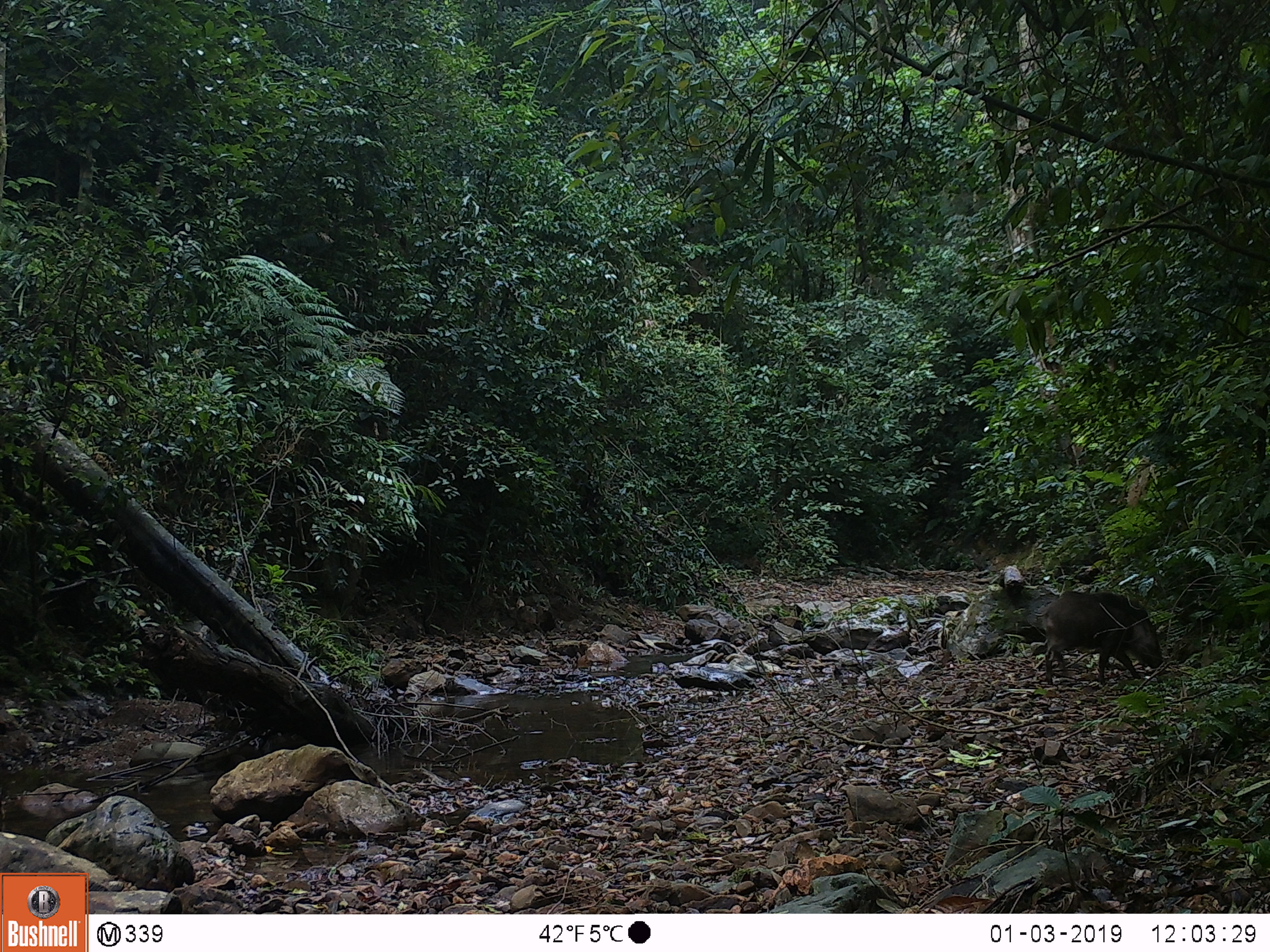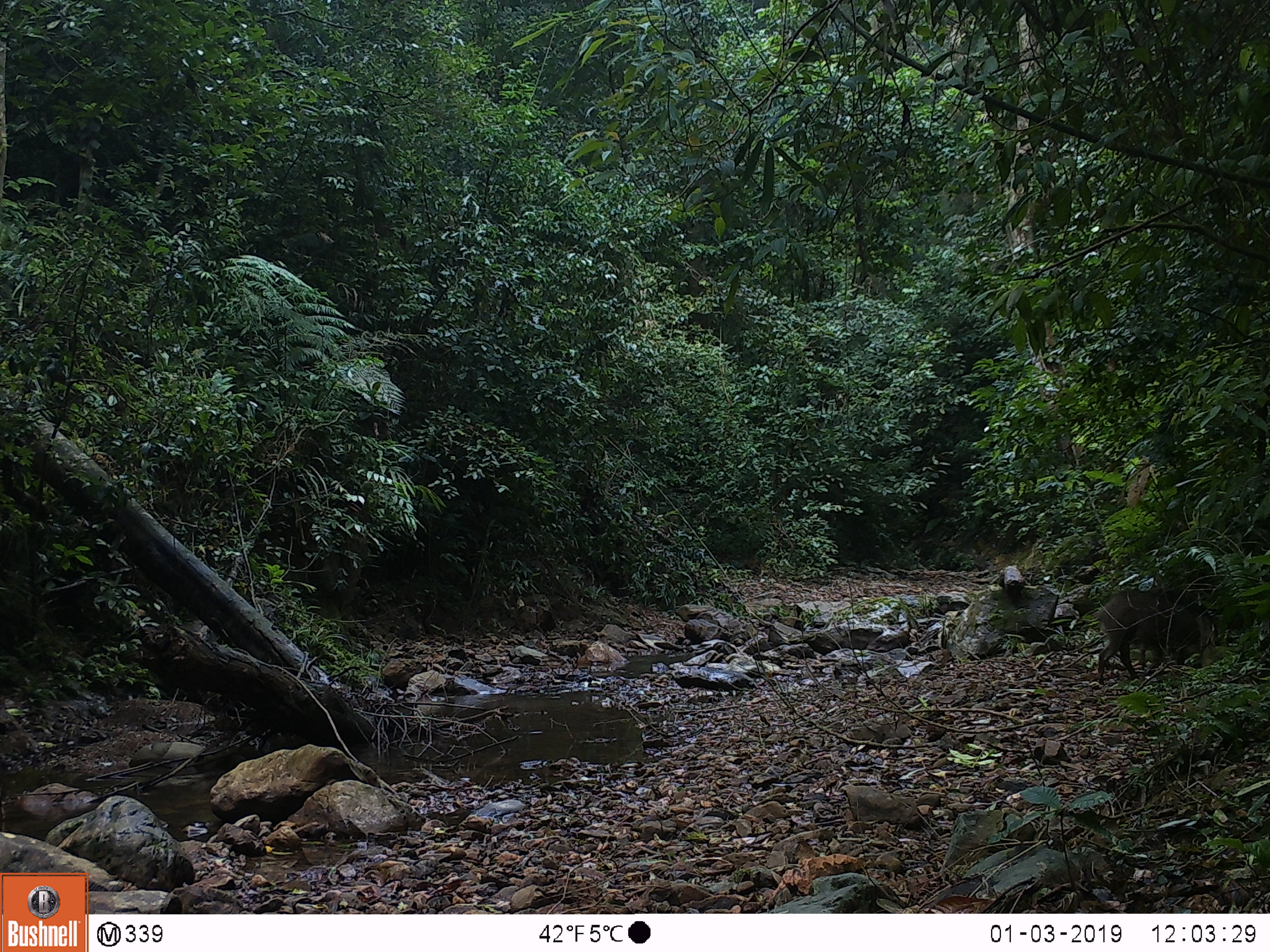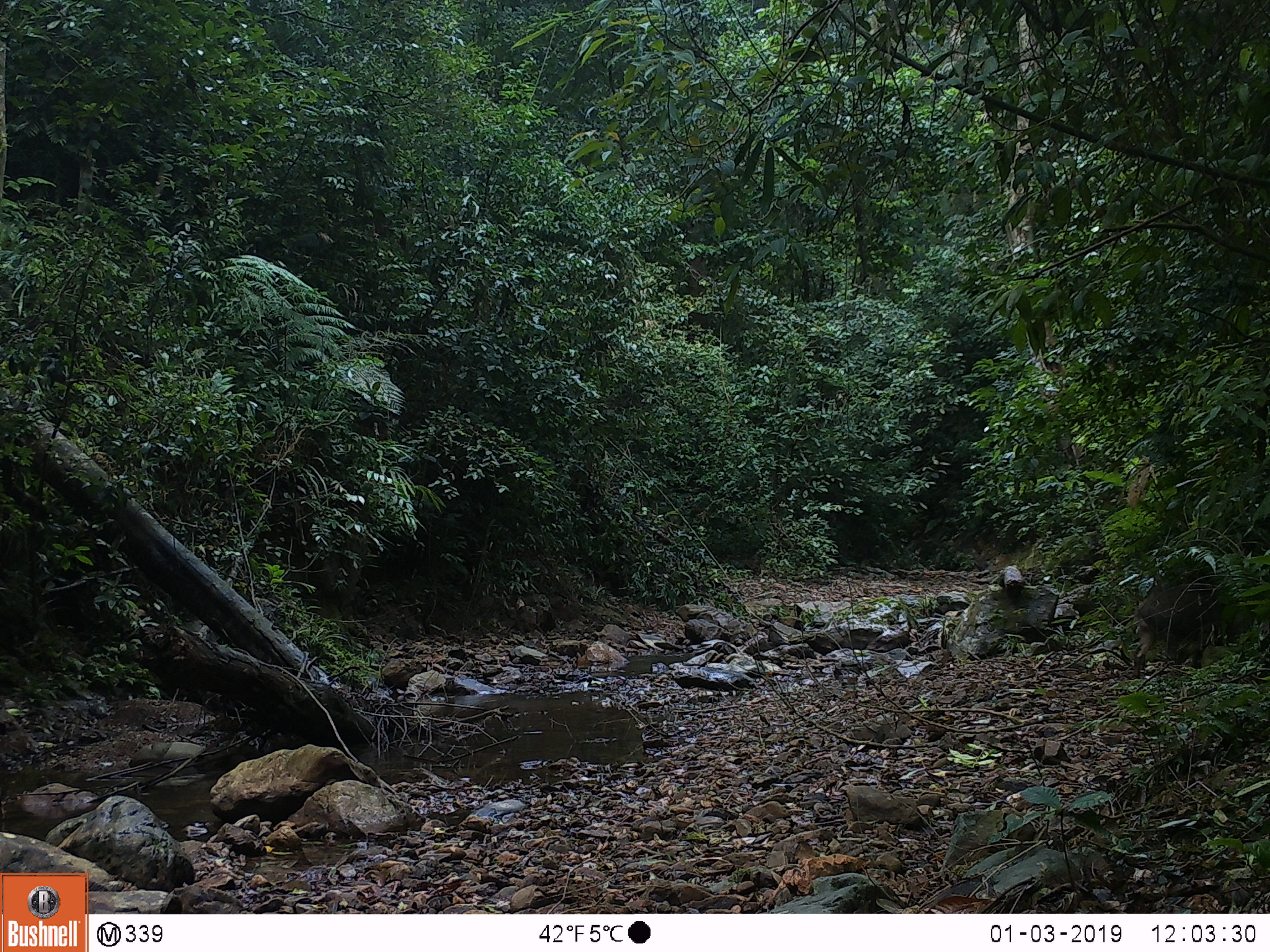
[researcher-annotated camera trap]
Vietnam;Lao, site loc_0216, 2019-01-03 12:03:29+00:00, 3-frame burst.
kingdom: Animalia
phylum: Chordata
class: Mammalia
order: Artiodactyla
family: Suidae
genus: Sus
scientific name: Sus scrofa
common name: eurasian wild pig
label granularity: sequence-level